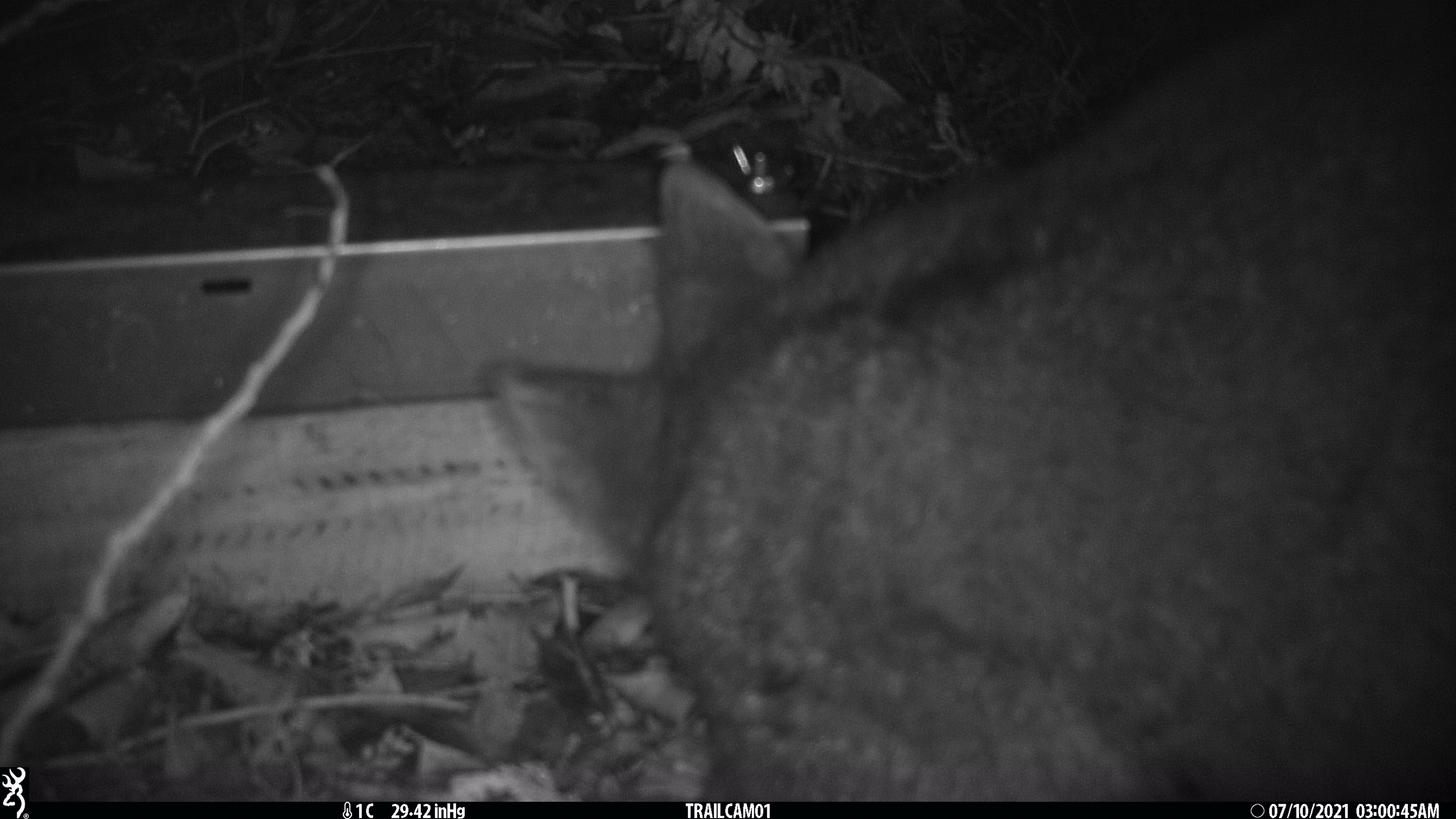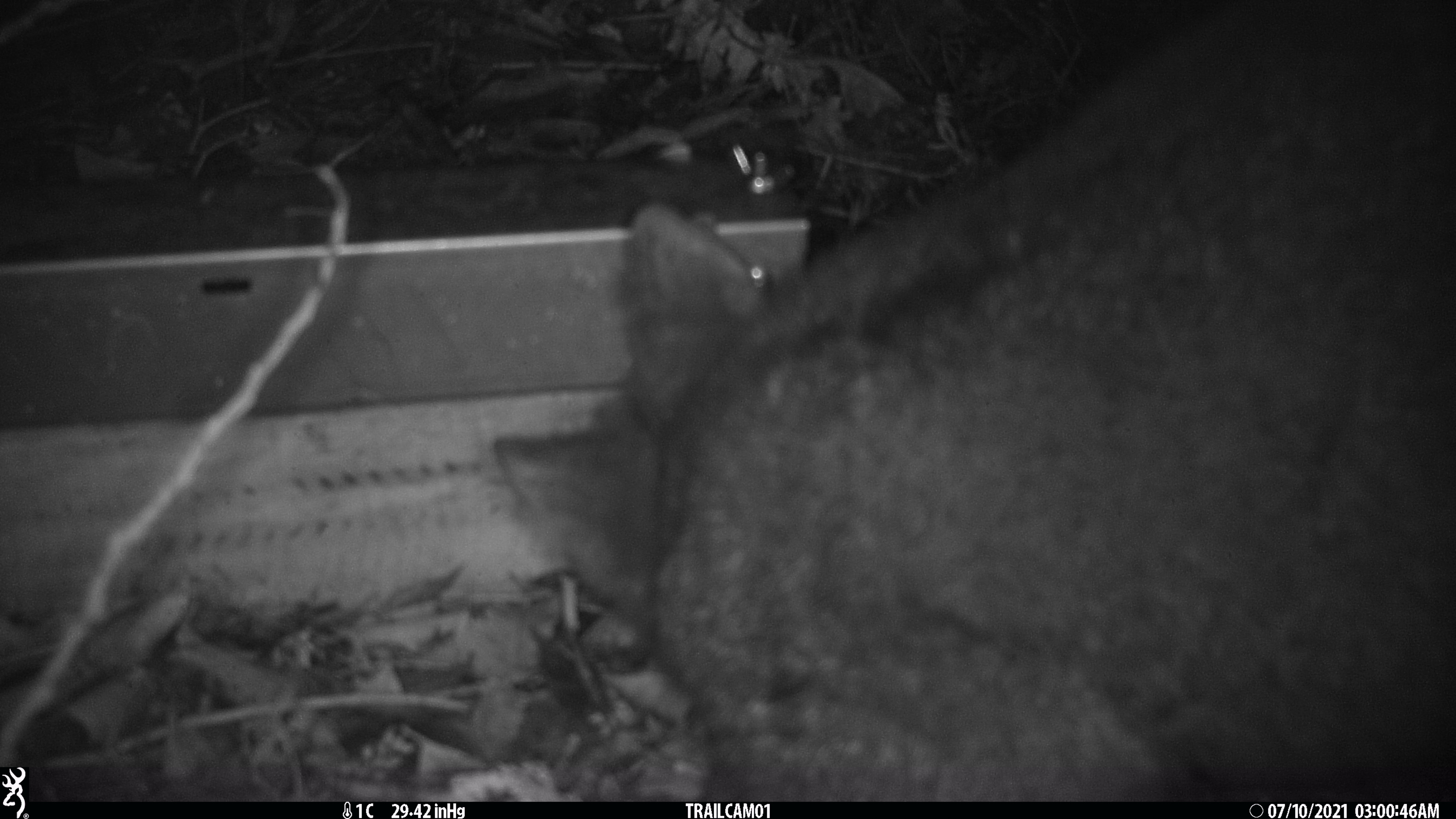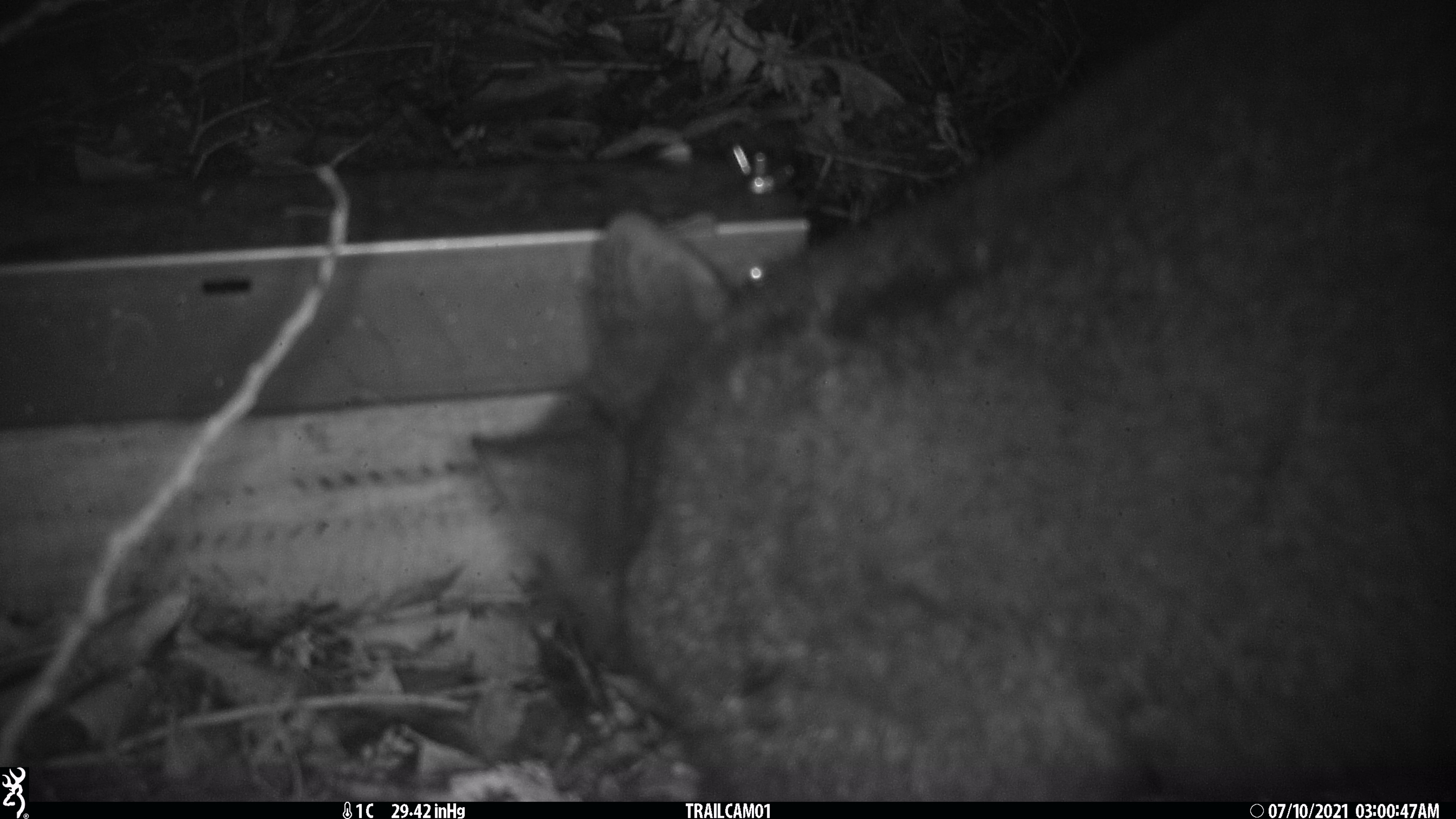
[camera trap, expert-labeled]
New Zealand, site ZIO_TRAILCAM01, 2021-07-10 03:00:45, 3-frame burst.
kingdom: Animalia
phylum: Chordata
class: Mammalia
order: Diprotodontia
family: Phalangeridae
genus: Trichosurus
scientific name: Trichosurus vulpecula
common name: common brushtail possum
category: possum